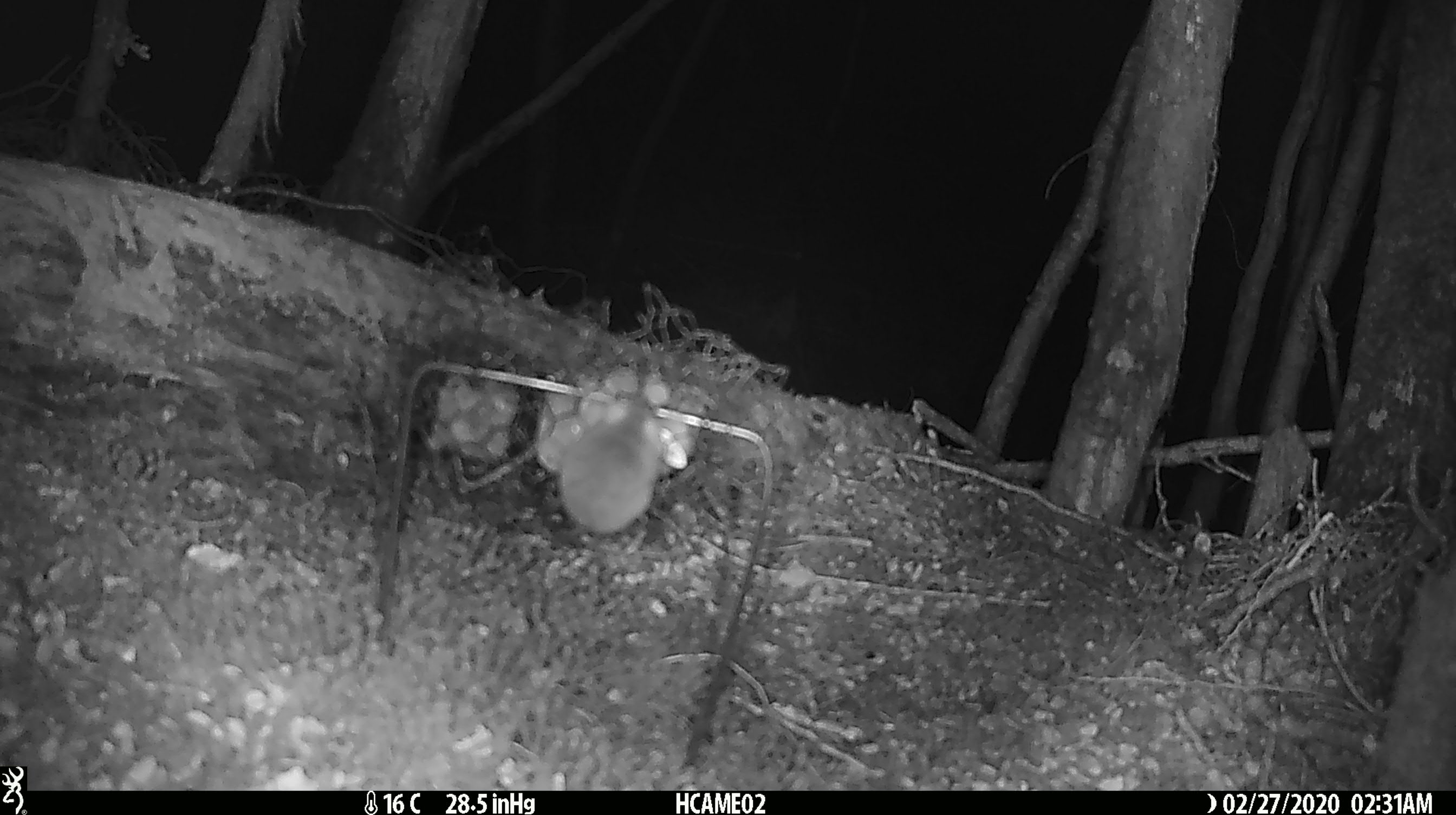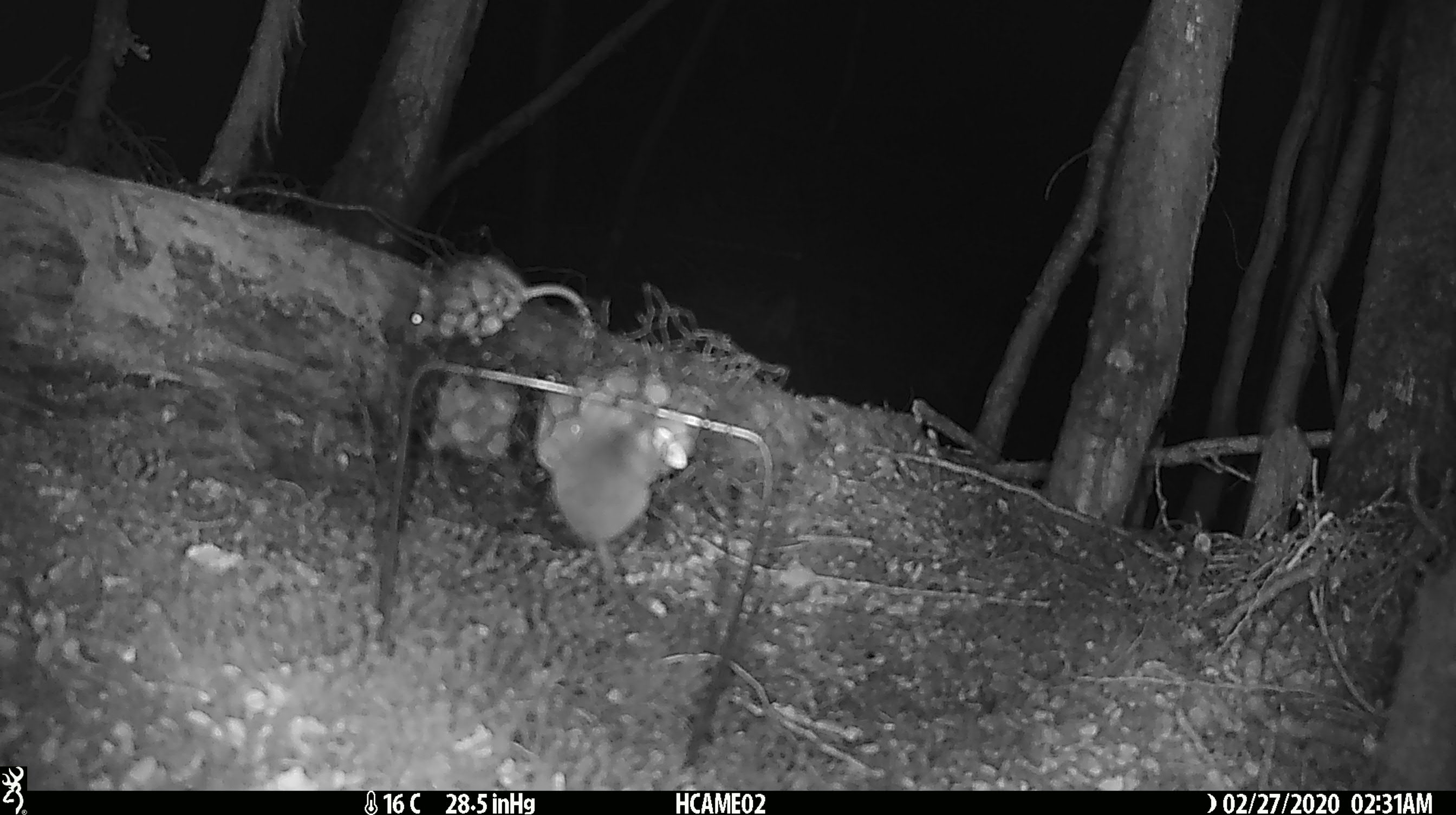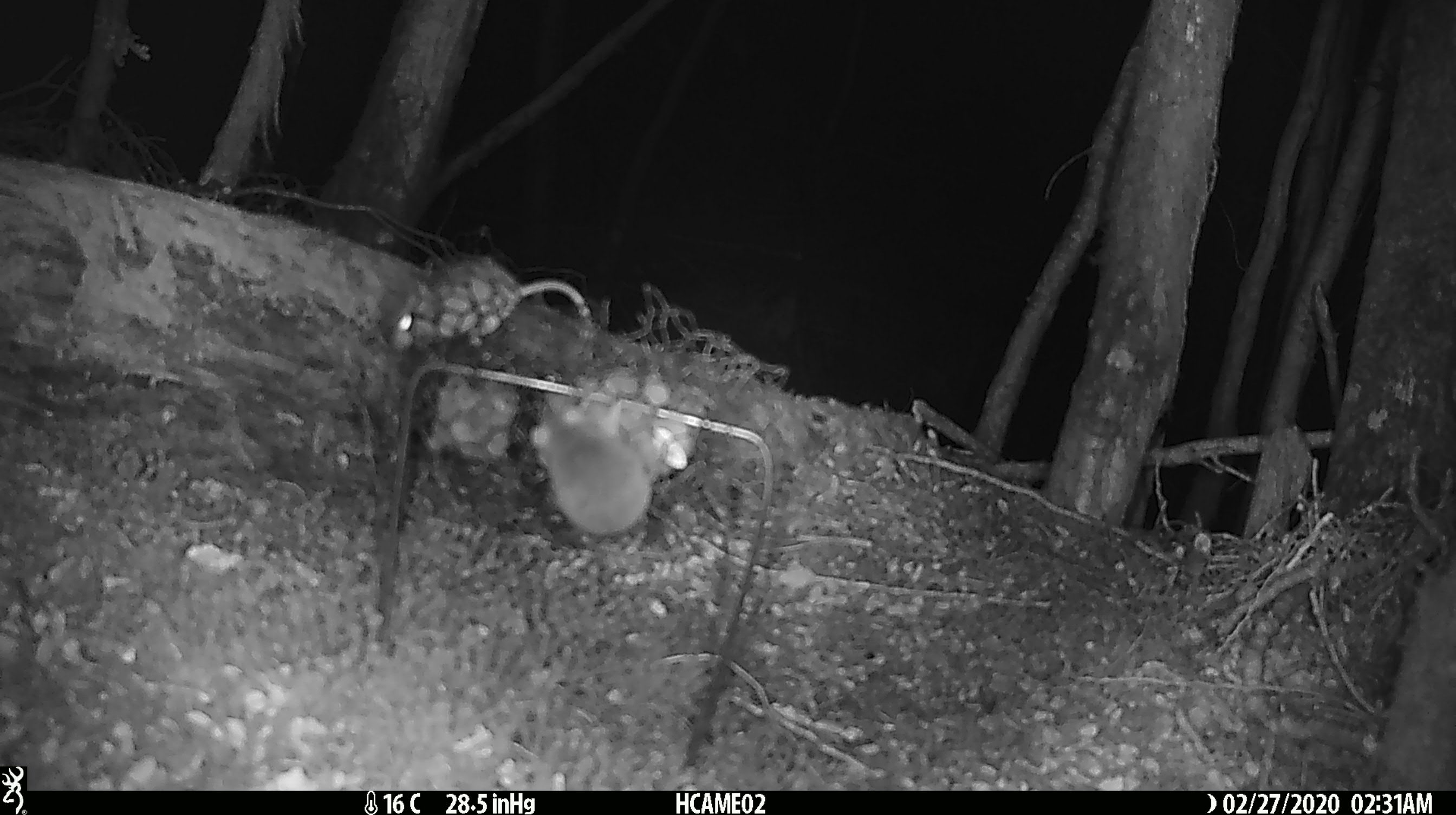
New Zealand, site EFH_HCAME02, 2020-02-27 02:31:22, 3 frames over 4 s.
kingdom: Animalia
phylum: Chordata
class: Mammalia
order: Rodentia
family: Muridae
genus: Mus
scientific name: Mus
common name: mouse